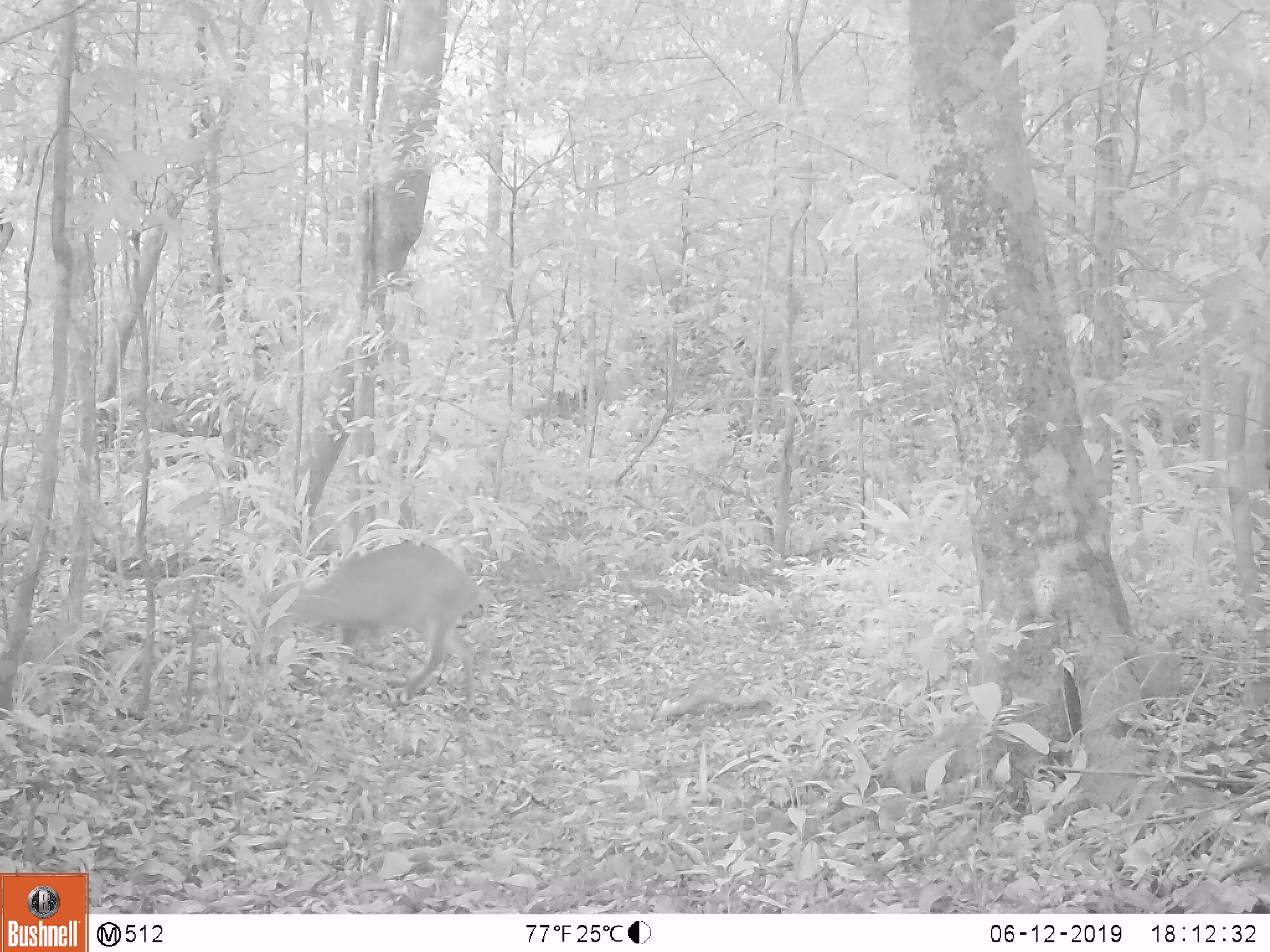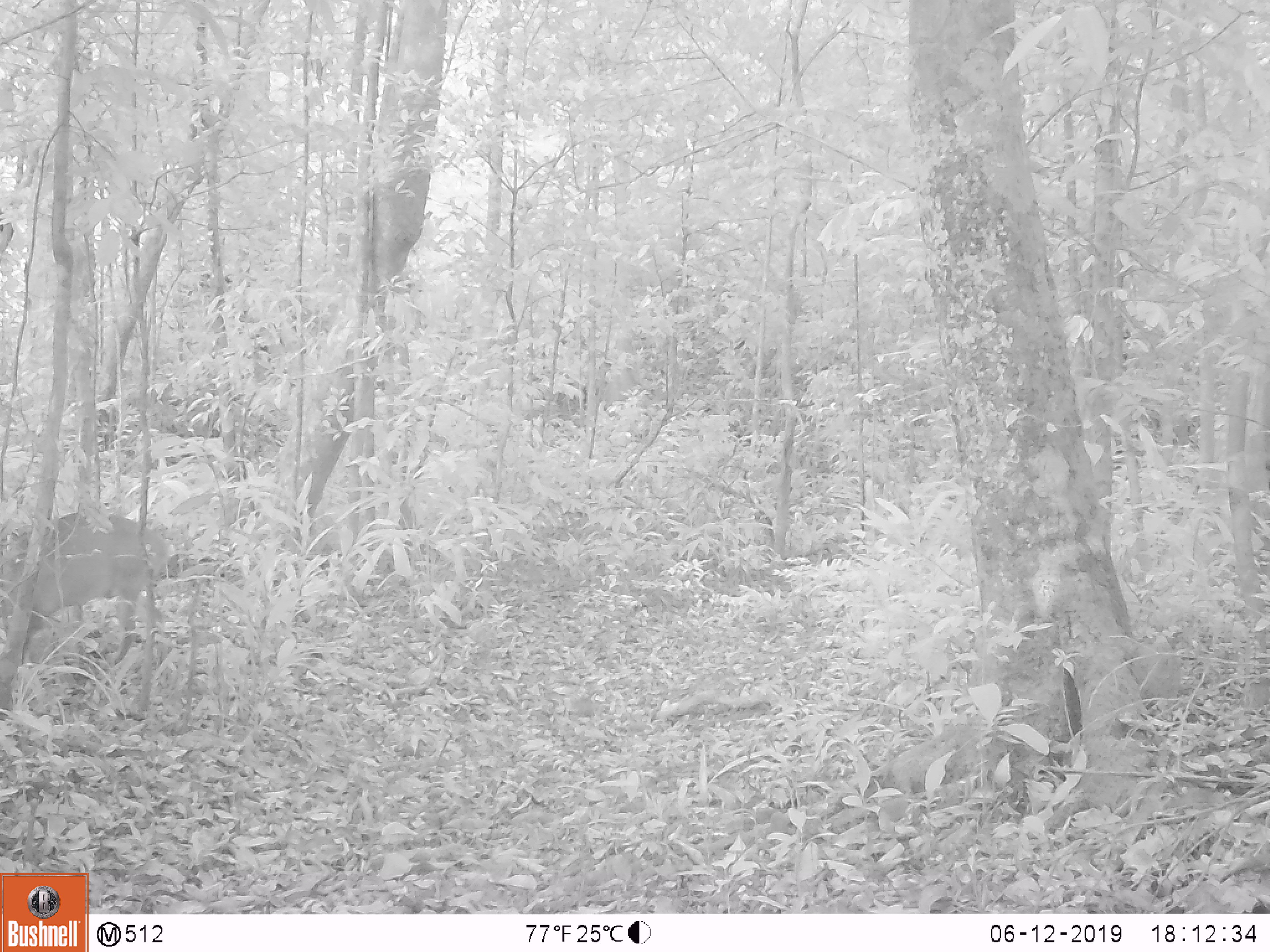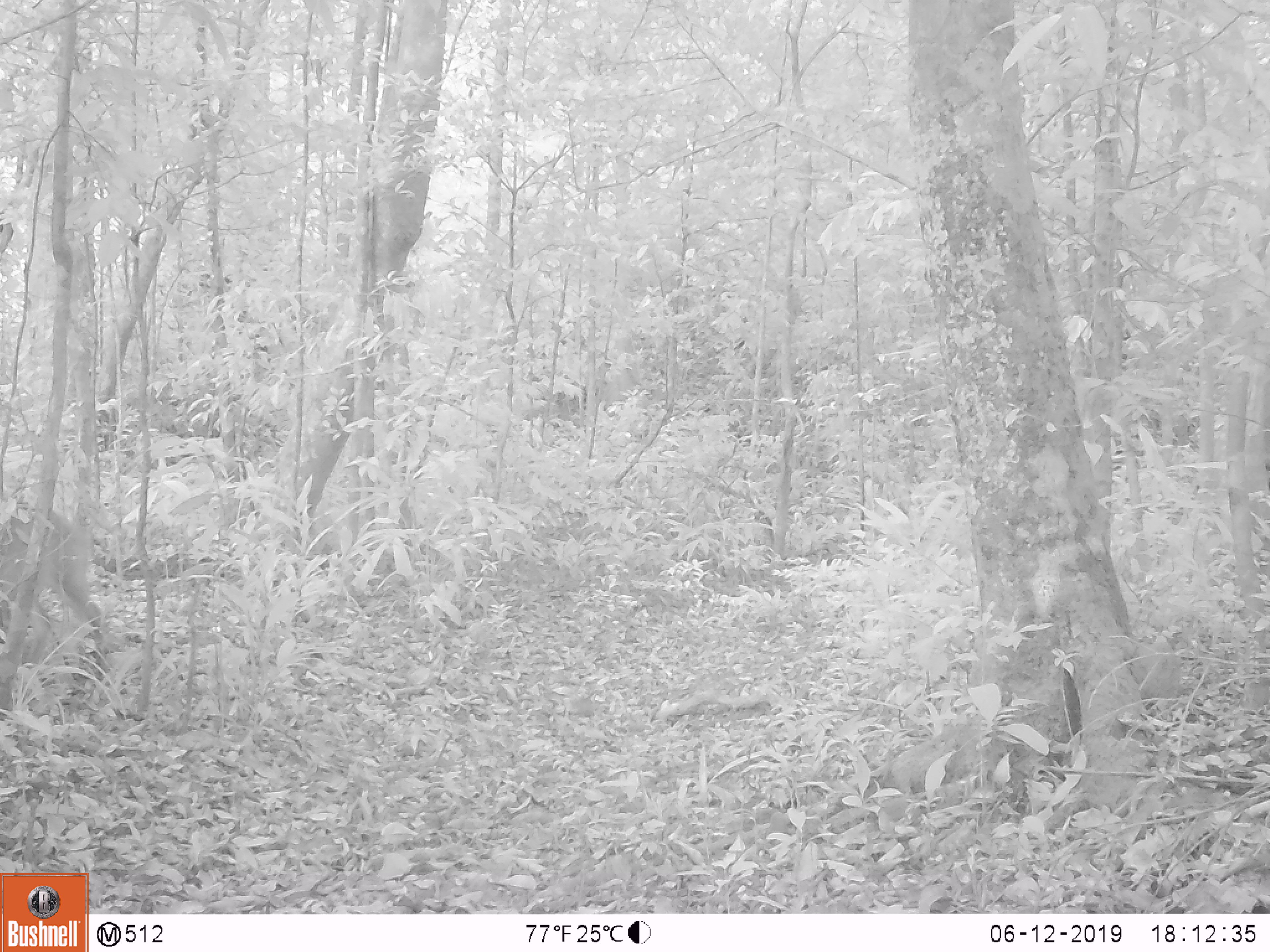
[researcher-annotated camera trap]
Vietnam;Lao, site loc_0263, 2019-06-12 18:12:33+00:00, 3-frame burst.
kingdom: Animalia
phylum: Chordata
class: Mammalia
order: Artiodactyla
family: Cervidae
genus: Muntiacus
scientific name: Muntiacus vuquangensis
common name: large-antlered muntjac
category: large antlered muntjac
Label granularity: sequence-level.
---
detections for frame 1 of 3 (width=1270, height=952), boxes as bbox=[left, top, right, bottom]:
large antlered muntjac: bbox=[255, 540, 479, 710]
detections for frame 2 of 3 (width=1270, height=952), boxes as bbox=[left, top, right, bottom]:
large antlered muntjac: bbox=[0, 511, 170, 694]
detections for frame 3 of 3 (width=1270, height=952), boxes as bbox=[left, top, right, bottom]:
large antlered muntjac: bbox=[0, 505, 107, 682]